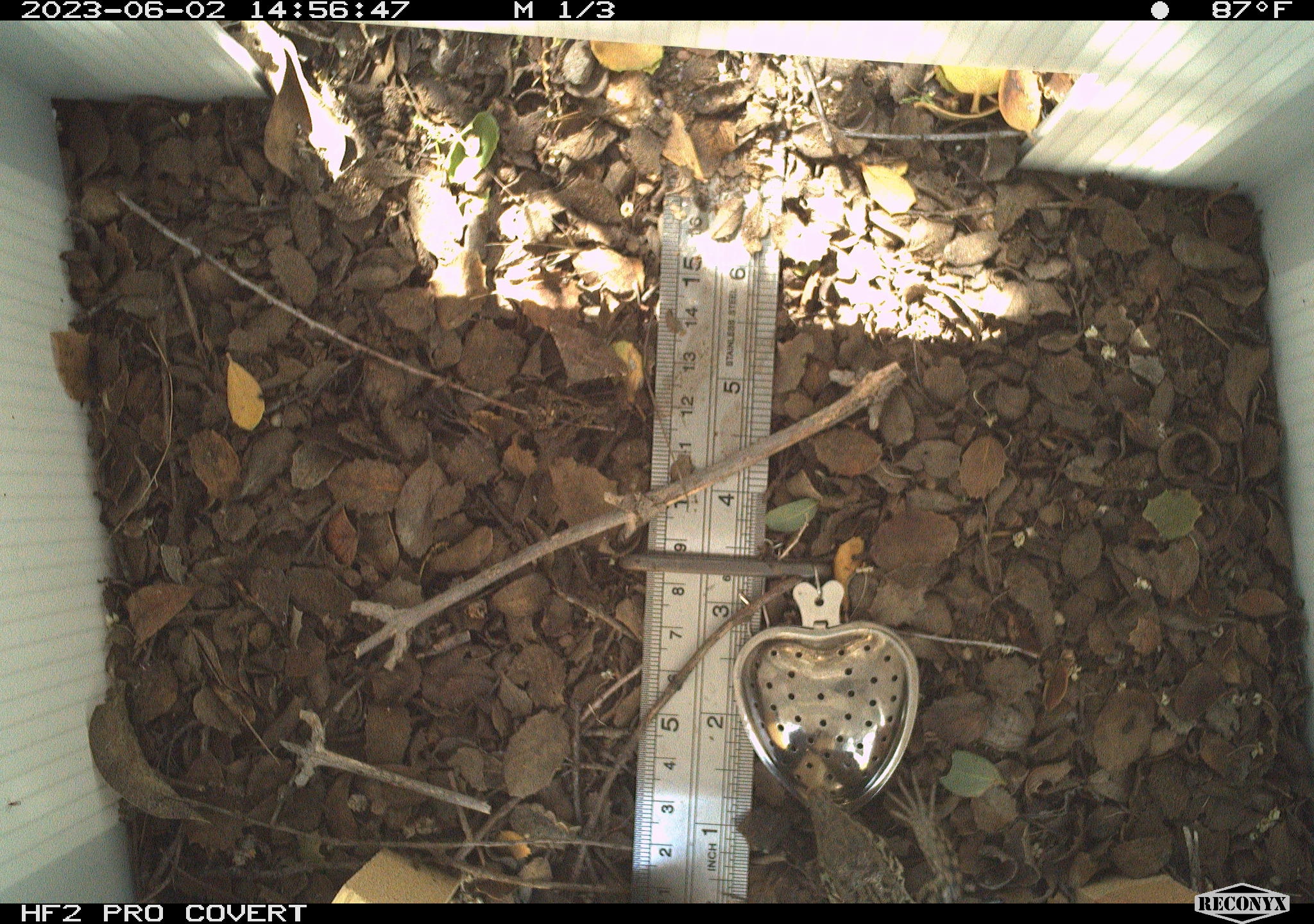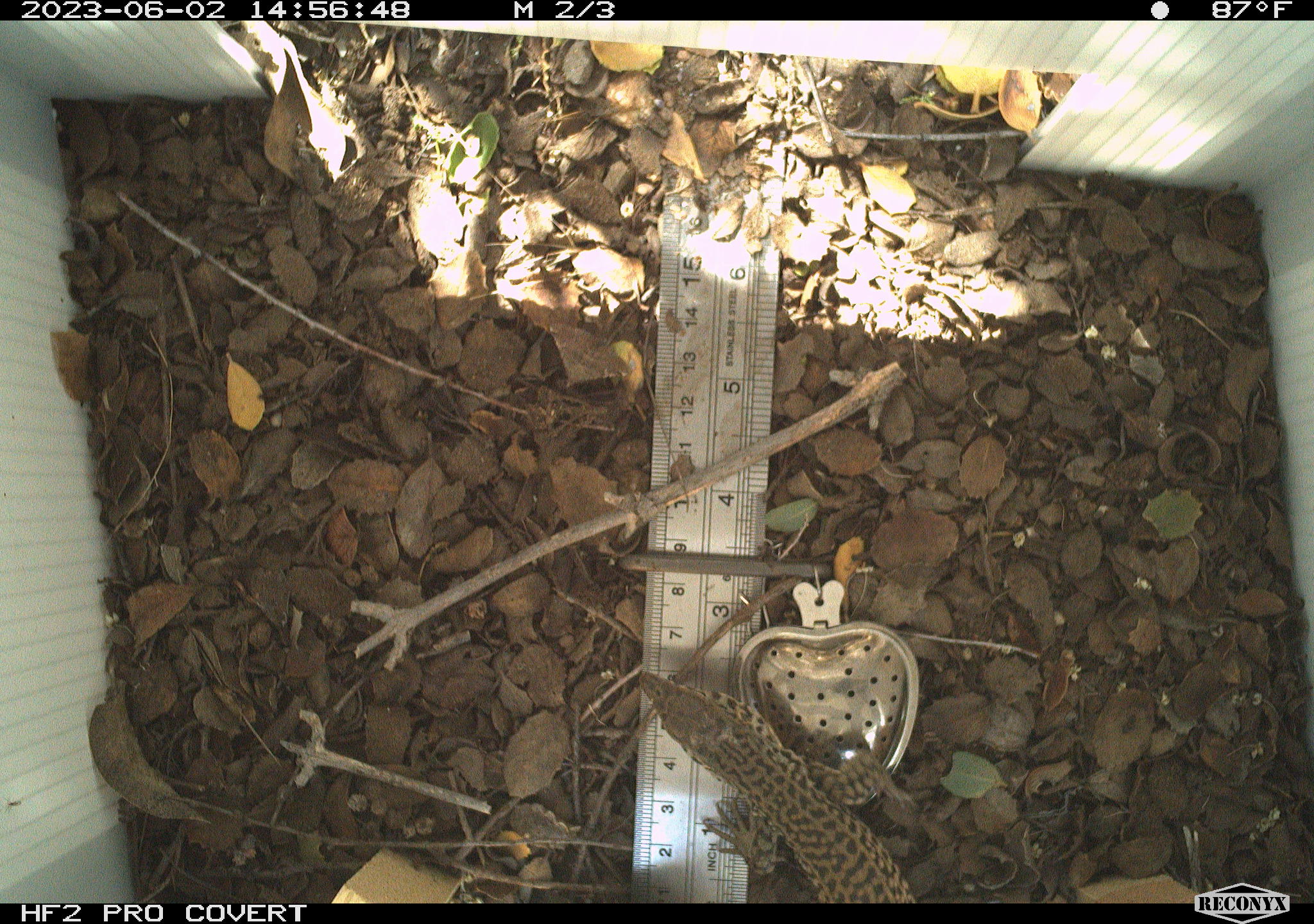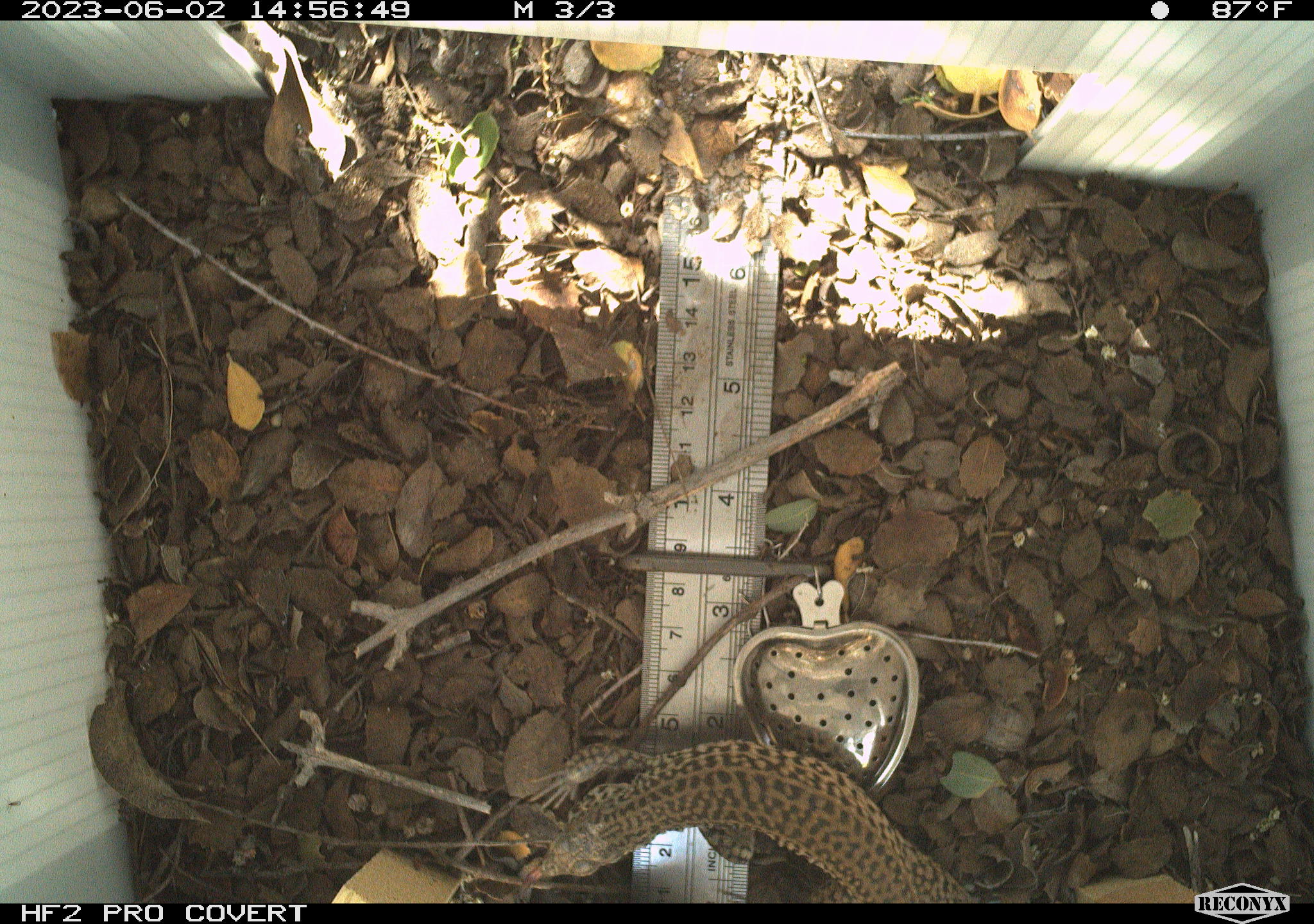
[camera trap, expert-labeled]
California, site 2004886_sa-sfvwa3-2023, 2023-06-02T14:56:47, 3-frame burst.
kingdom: Animalia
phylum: Chordata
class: Reptilia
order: Squamata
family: Teiidae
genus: Aspidoscelis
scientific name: Aspidoscelis tigris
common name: western whiptail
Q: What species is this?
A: Western whiptail (Aspidoscelis tigris).